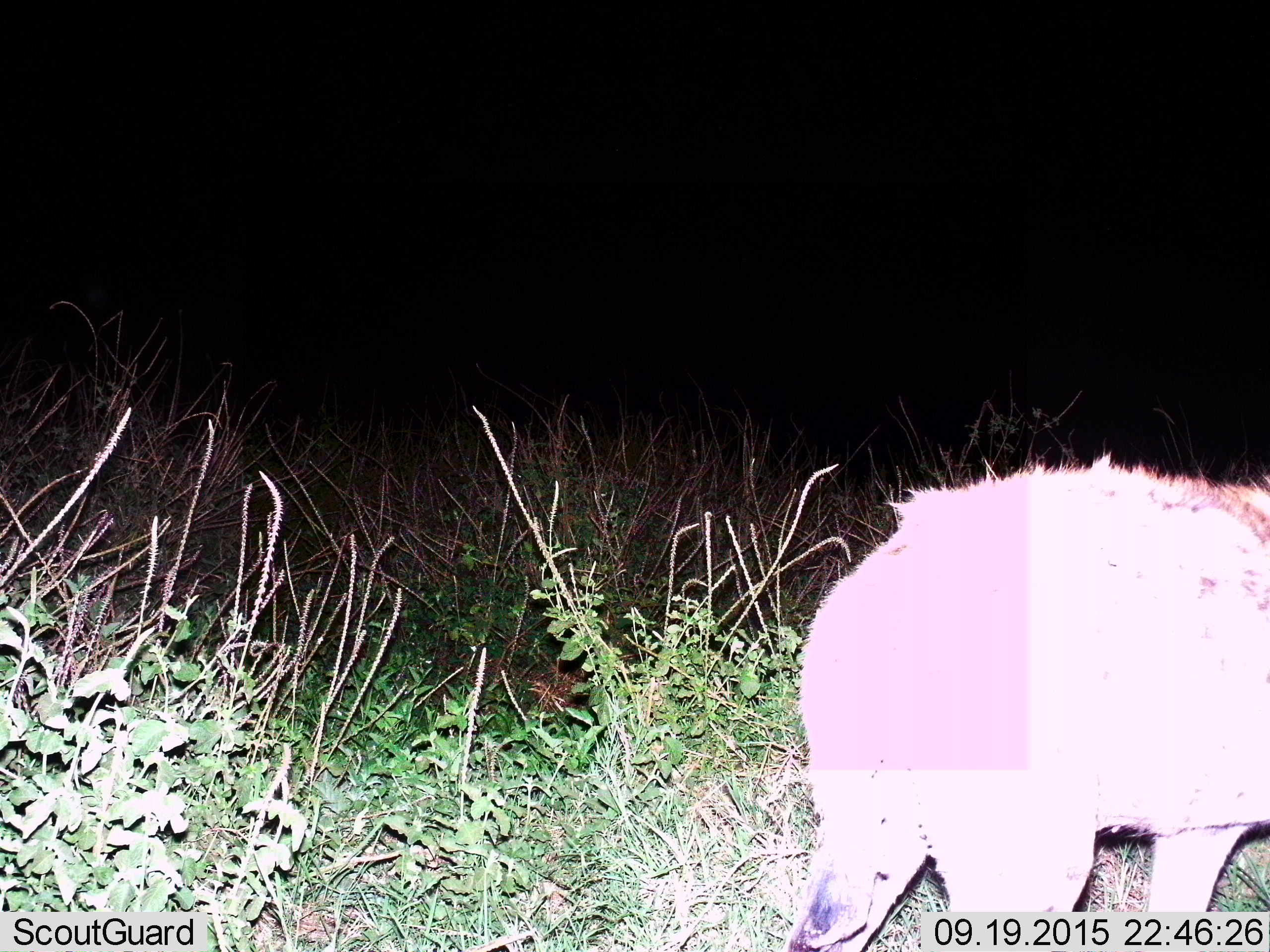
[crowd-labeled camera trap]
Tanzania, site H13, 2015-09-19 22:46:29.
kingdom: Animalia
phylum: Chordata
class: Mammalia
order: Carnivora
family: Hyaenidae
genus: Crocuta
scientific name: Crocuta crocuta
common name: spotted hyena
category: hyenaspotted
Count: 1.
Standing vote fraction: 80%.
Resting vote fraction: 0%.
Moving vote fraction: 20%.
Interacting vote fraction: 0%.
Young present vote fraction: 0%.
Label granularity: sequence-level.